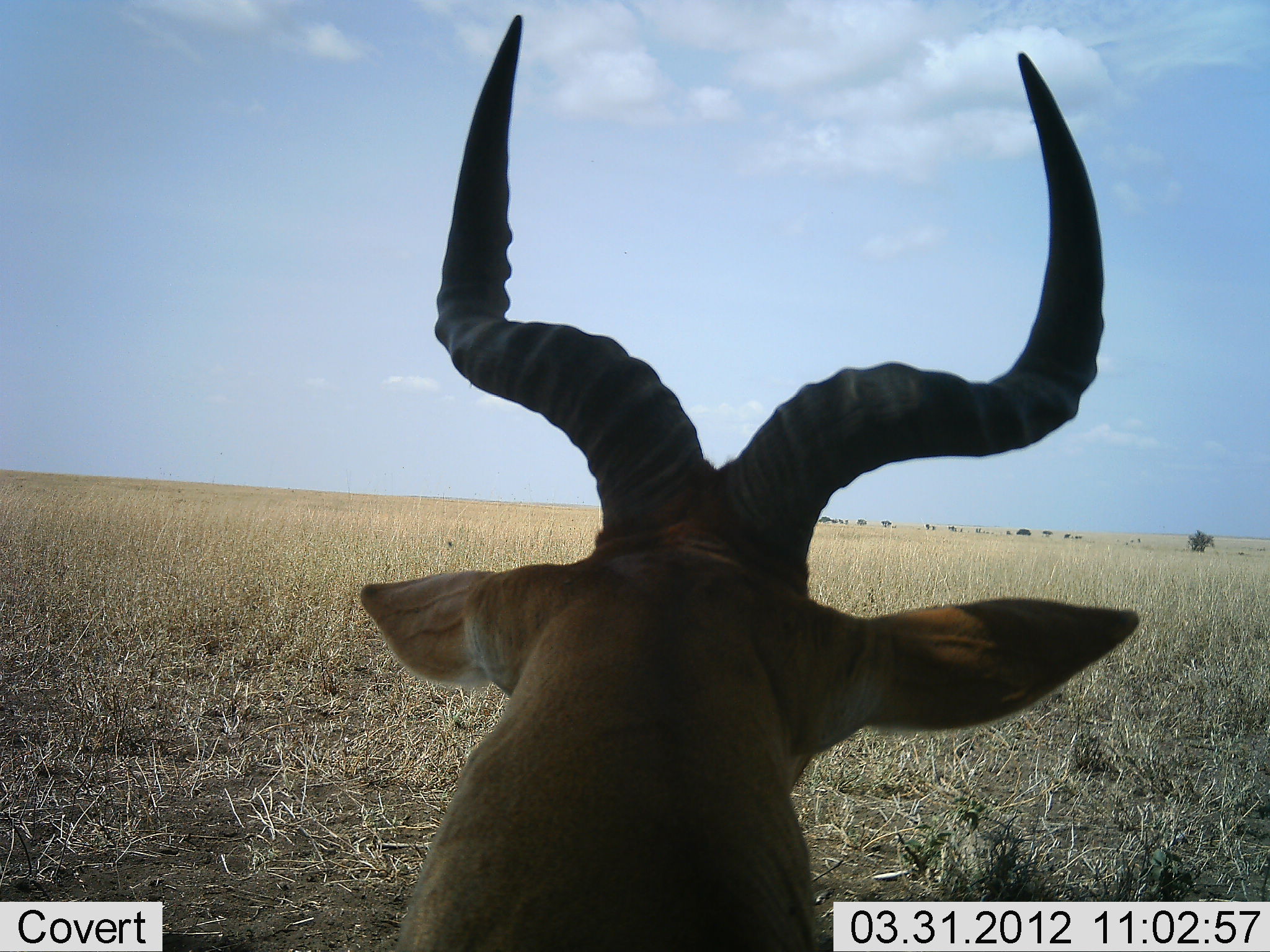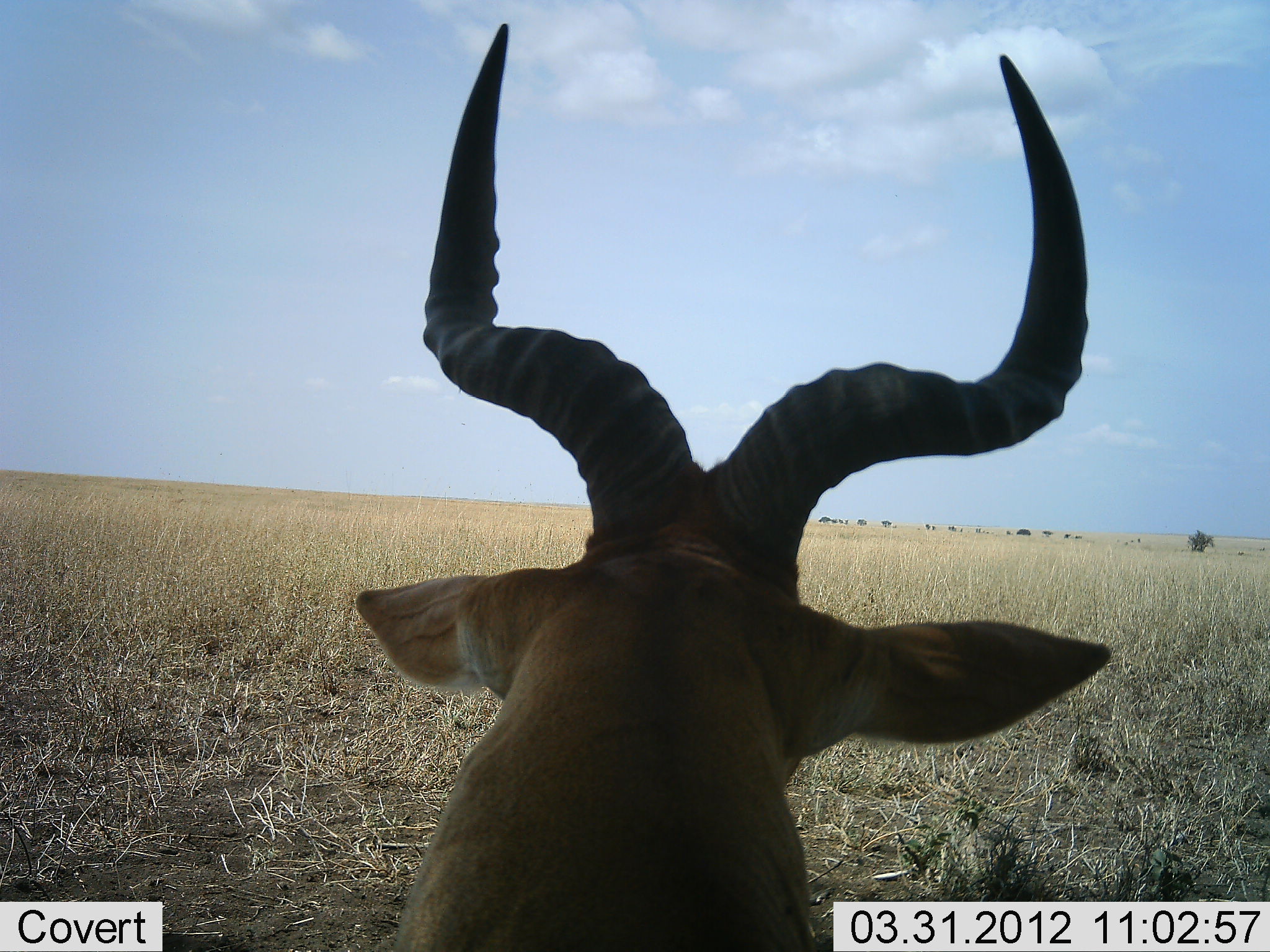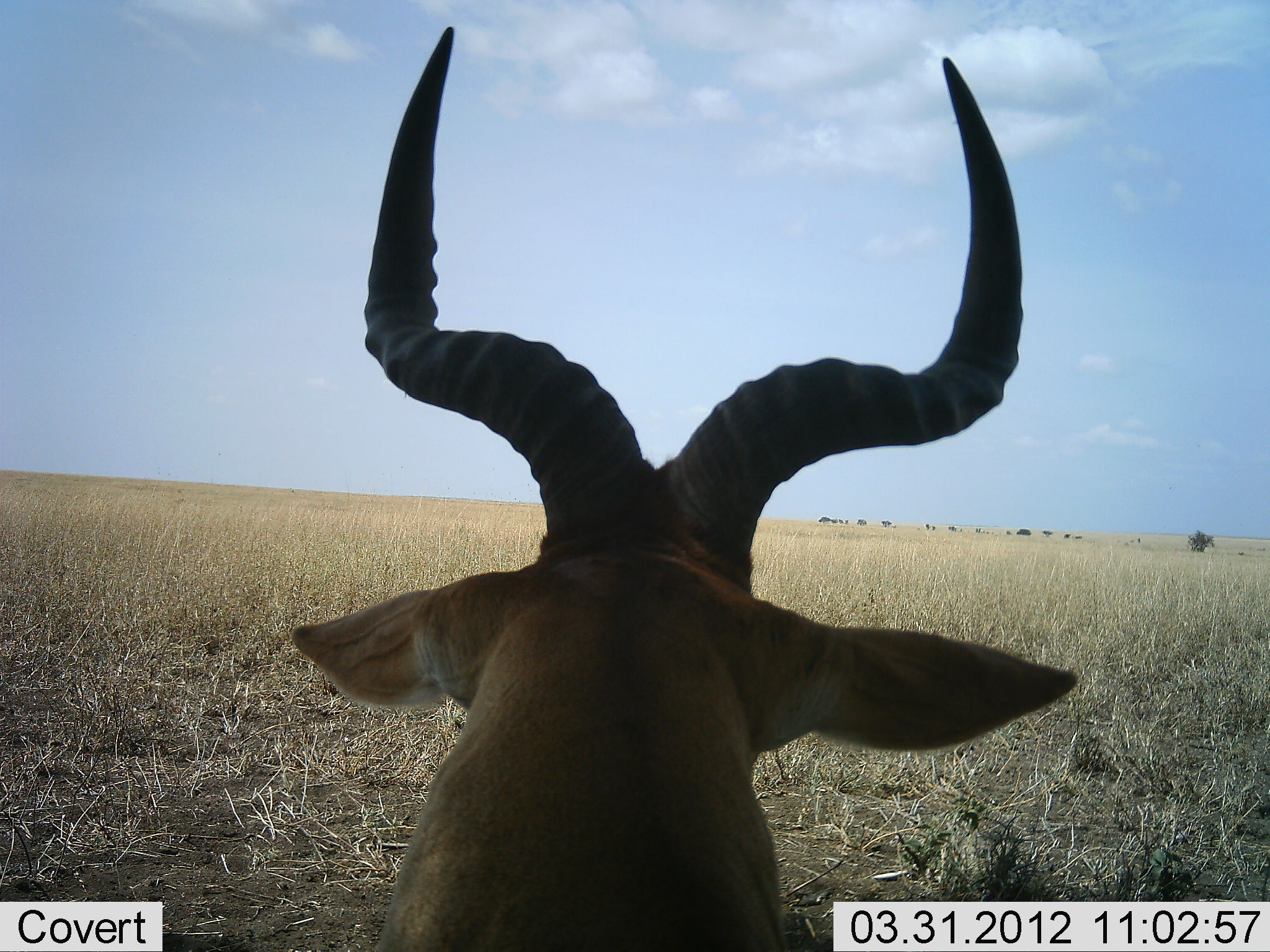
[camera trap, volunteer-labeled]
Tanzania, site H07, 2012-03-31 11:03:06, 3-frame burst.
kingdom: Animalia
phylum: Chordata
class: Mammalia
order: Artiodactyla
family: Bovidae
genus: Alcelaphus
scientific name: Alcelaphus buselaphus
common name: hartebeest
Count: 1.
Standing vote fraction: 33%.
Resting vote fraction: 60%.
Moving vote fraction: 0%.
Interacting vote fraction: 0%.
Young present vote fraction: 0%.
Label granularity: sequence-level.